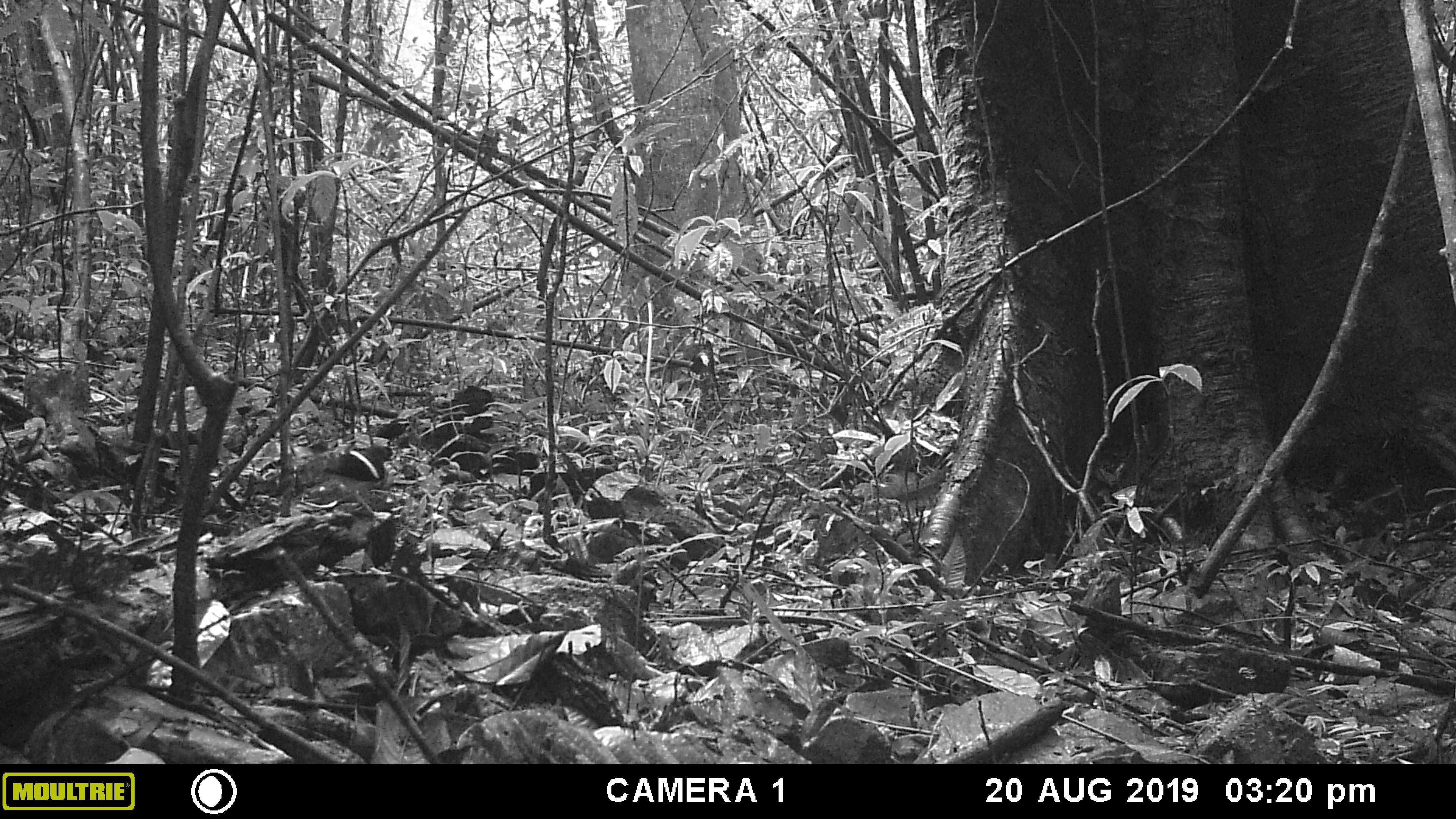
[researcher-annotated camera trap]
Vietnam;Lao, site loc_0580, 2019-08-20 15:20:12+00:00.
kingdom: Animalia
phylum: Chordata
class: Aves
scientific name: Aves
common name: bird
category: unidentified bird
Unidentified bird (bird) (Aves). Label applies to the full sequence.